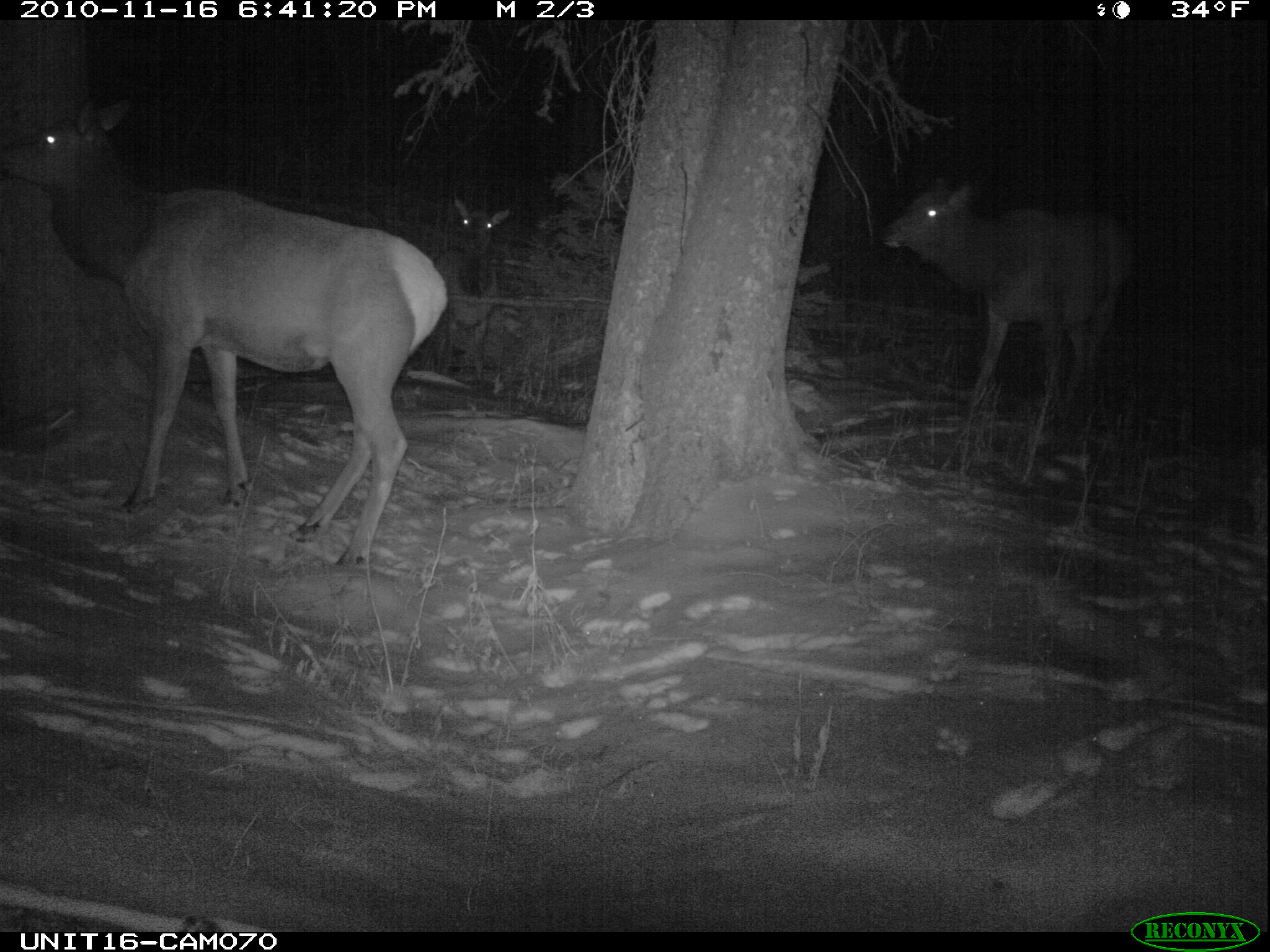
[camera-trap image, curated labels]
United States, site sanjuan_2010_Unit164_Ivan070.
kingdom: Animalia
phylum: Chordata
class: Mammalia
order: Artiodactyla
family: Cervidae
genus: Cervus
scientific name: Cervus elaphus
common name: red deer